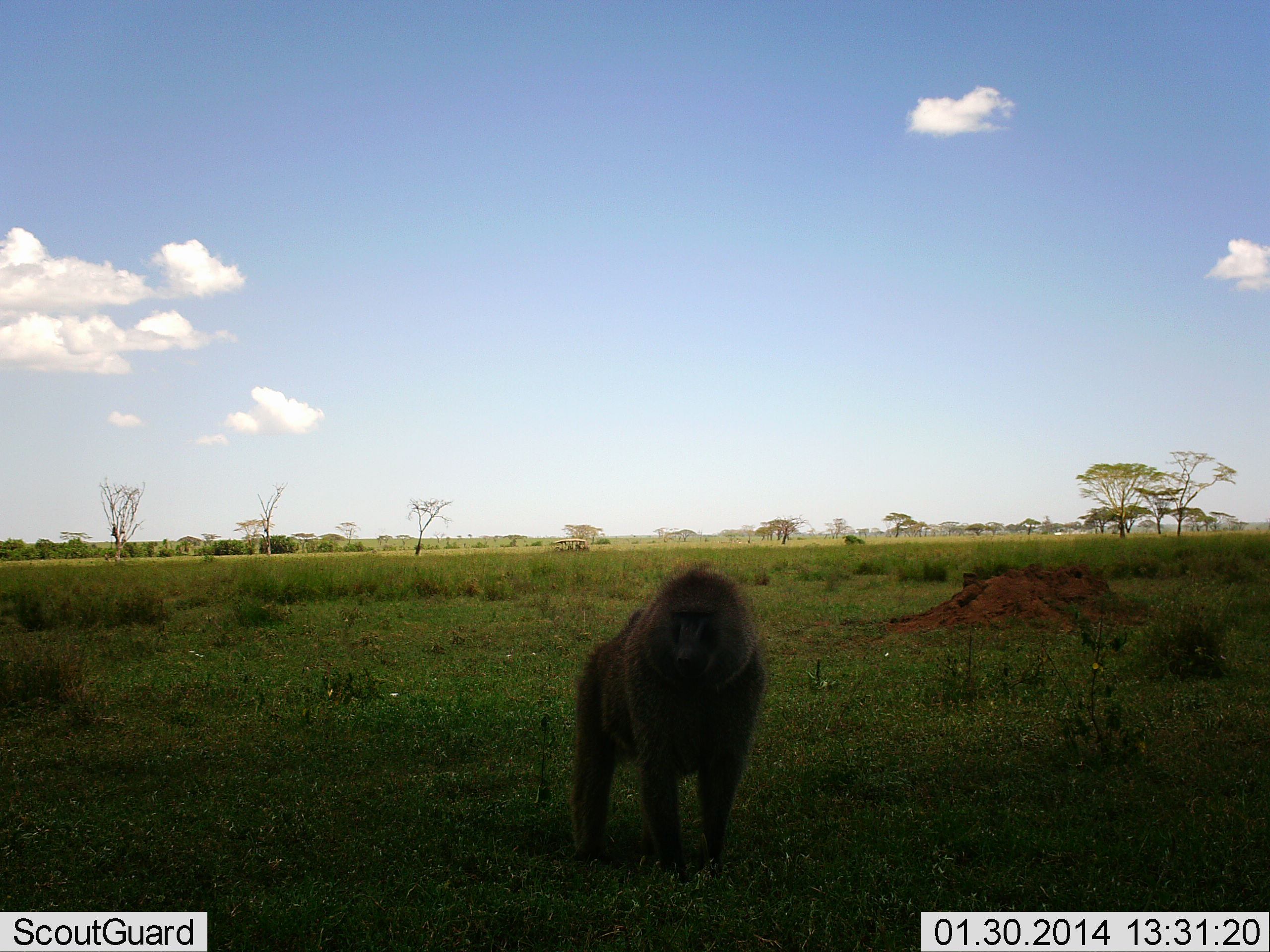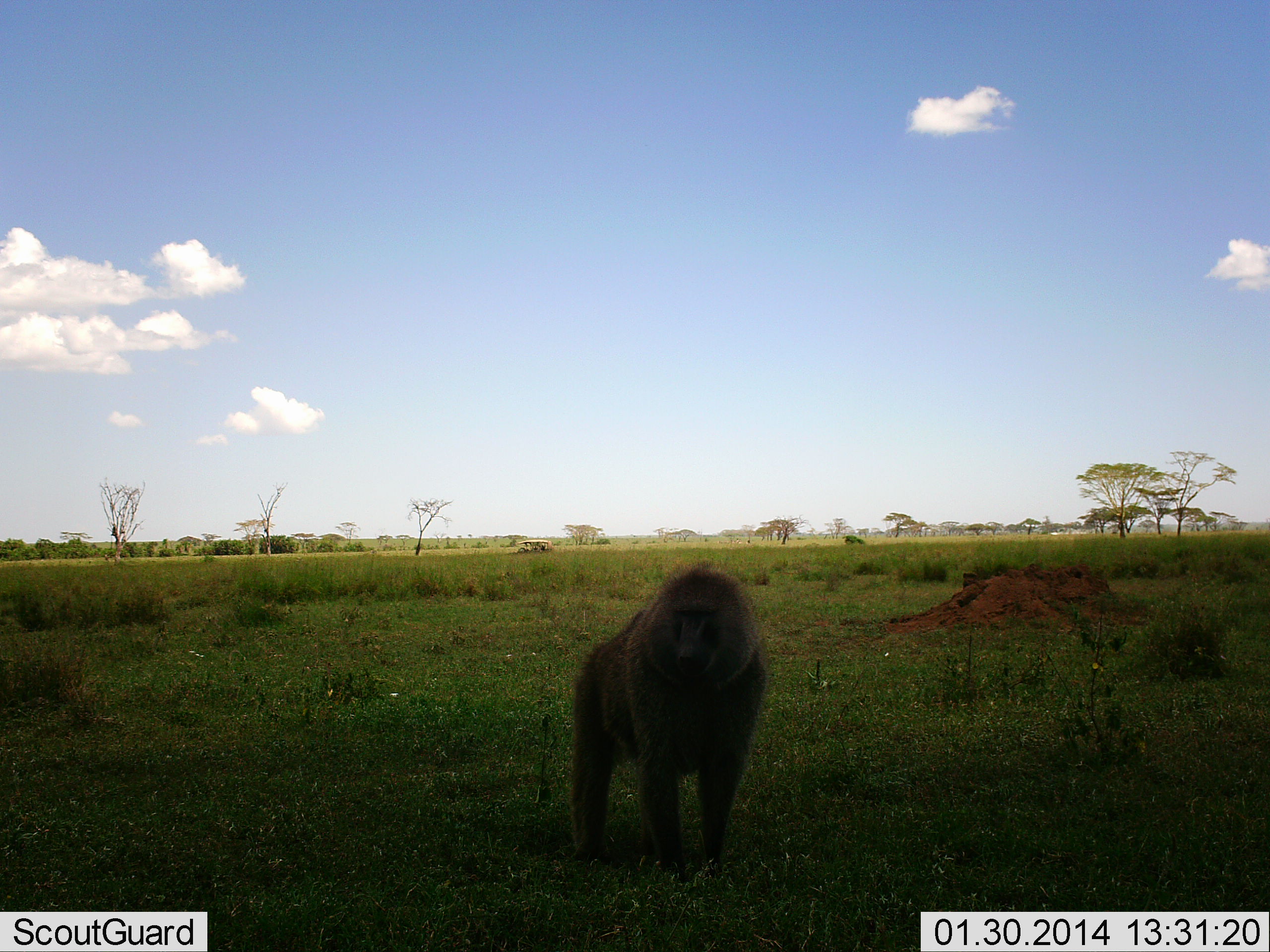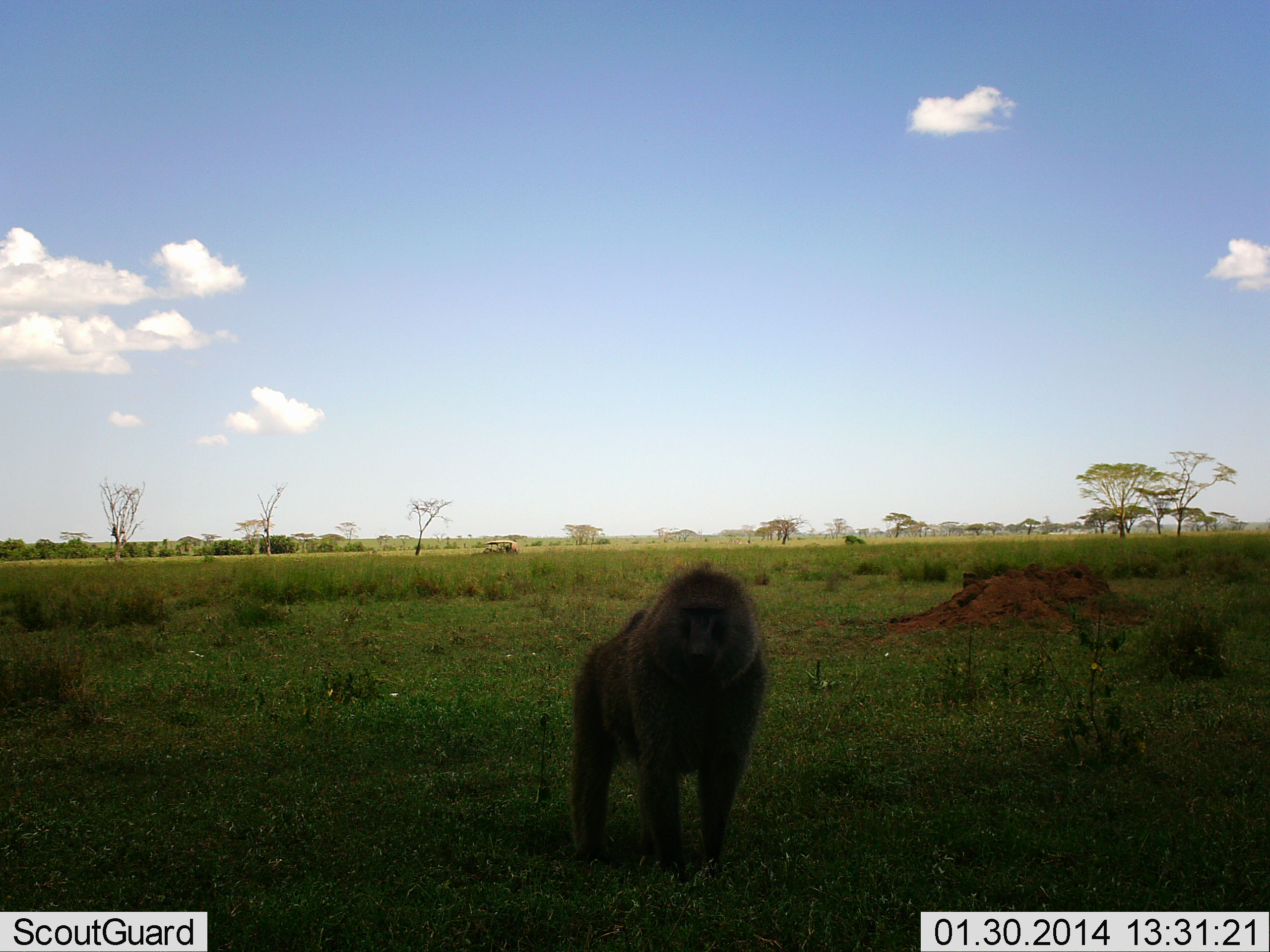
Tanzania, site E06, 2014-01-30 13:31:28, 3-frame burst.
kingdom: Animalia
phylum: Chordata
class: Mammalia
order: Primates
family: Cercopithecidae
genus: Papio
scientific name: Papio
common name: baboon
Baboon (Papio), count 1. Behavior (volunteer vote fractions): standing 100%, resting 0%, moving 0%, interacting 0%. Young present (vote fraction): 0%. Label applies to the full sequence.